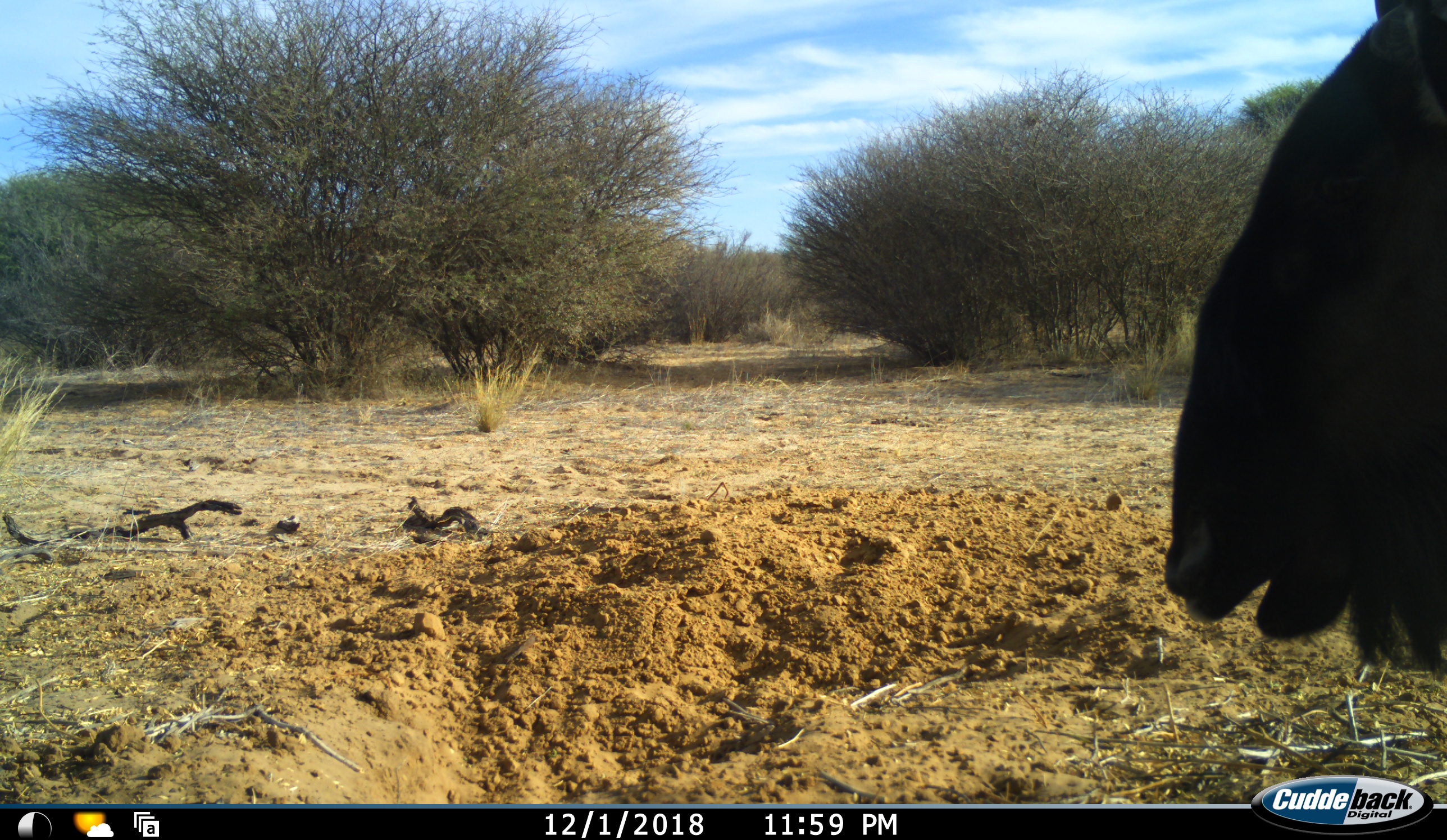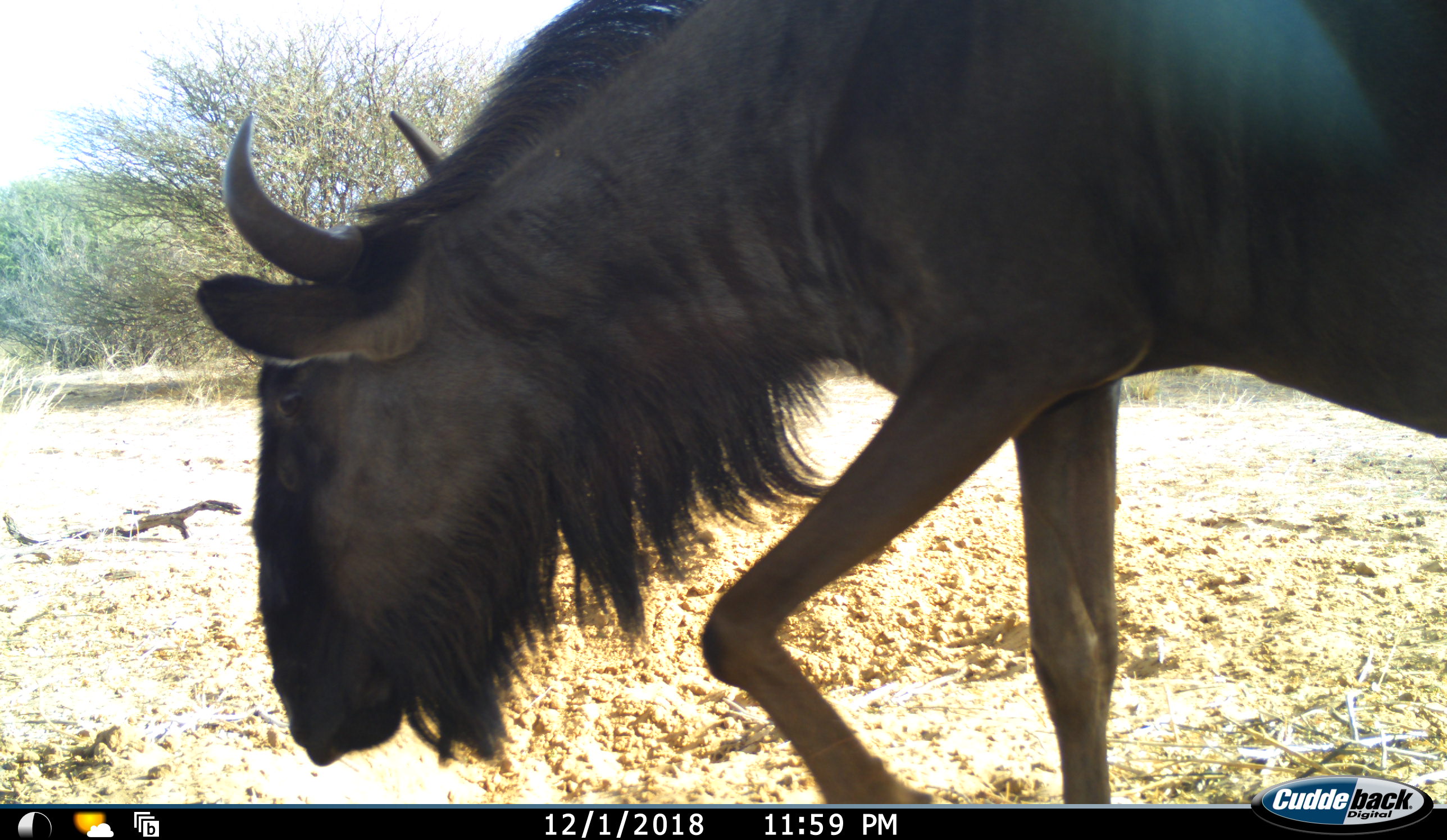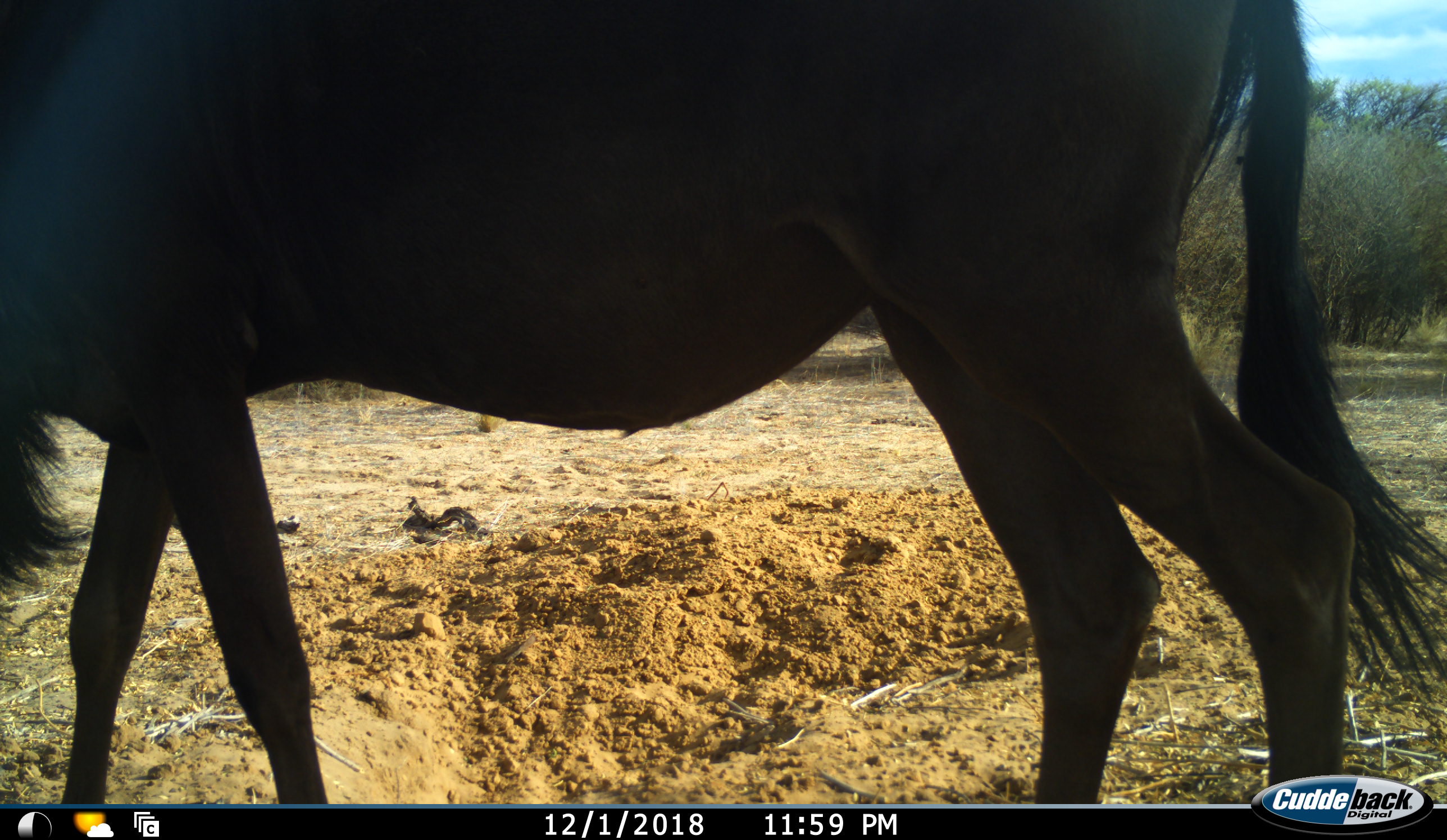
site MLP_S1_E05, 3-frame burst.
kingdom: Animalia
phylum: Chordata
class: Mammalia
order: Artiodactyla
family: Bovidae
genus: Connochaetes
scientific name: Connochaetes taurinus taurinus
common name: blue wildebeest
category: wildebeestblue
Wildebeestblue (blue wildebeest) (Connochaetes taurinus taurinus), count 1. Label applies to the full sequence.